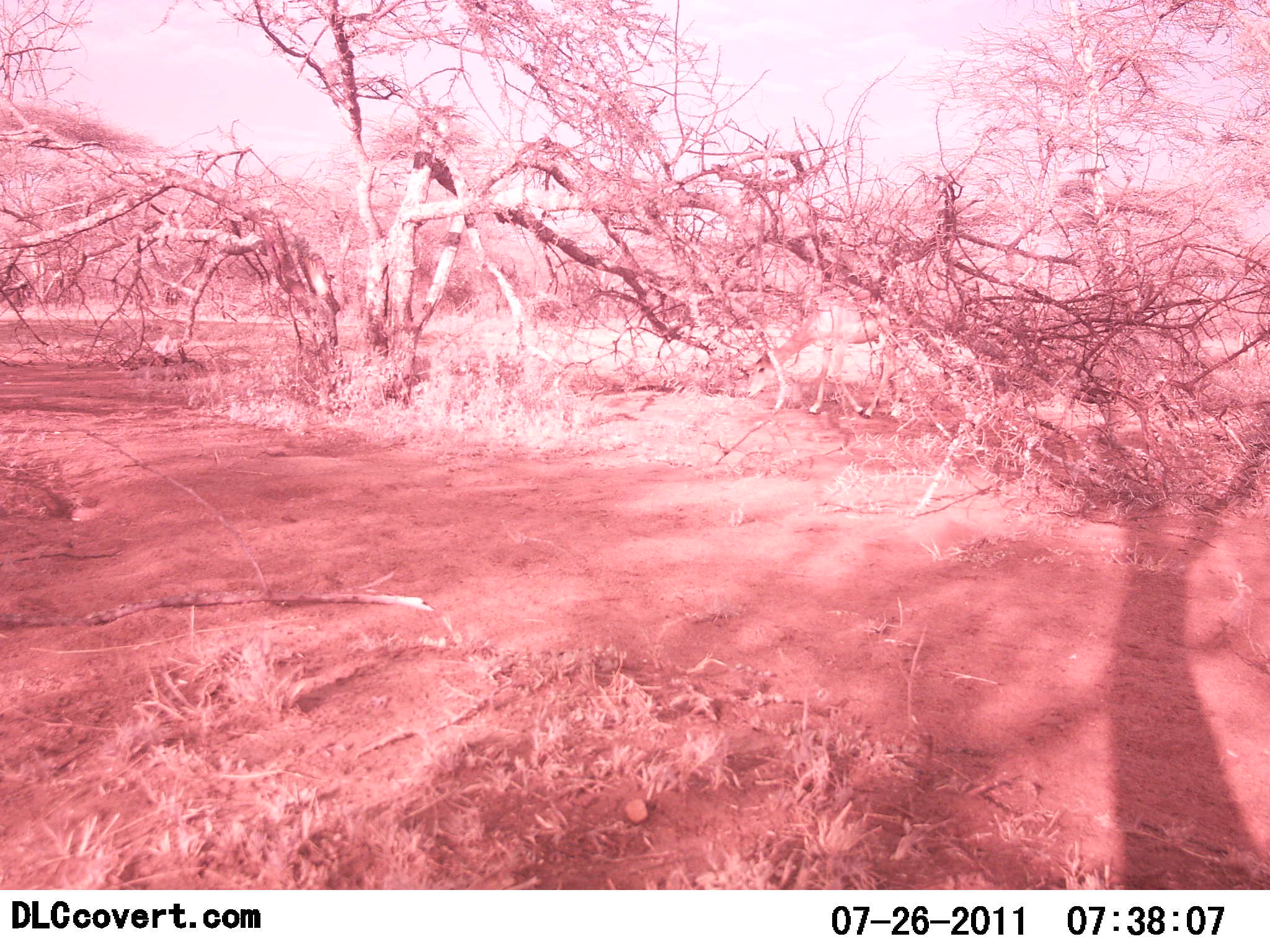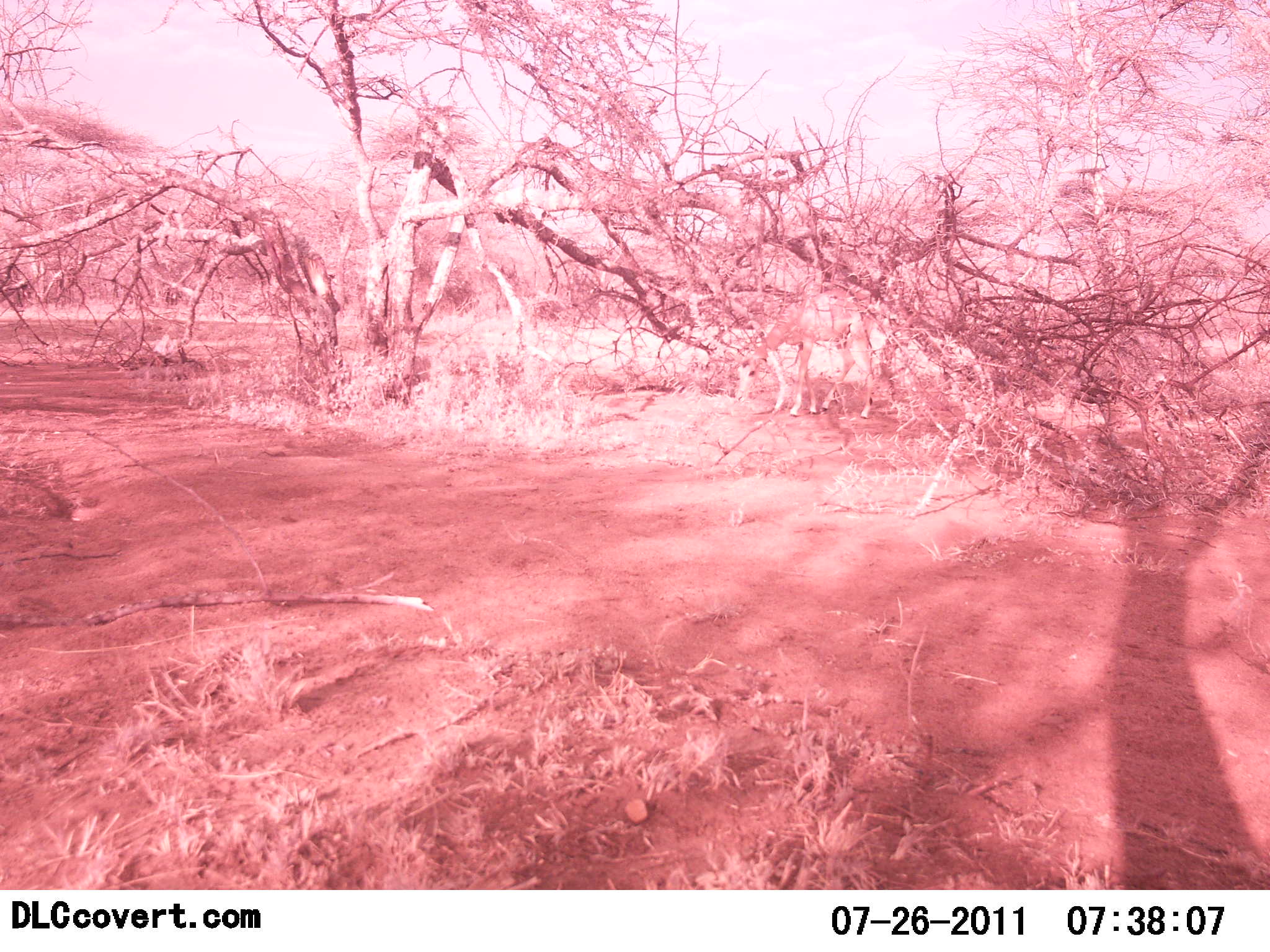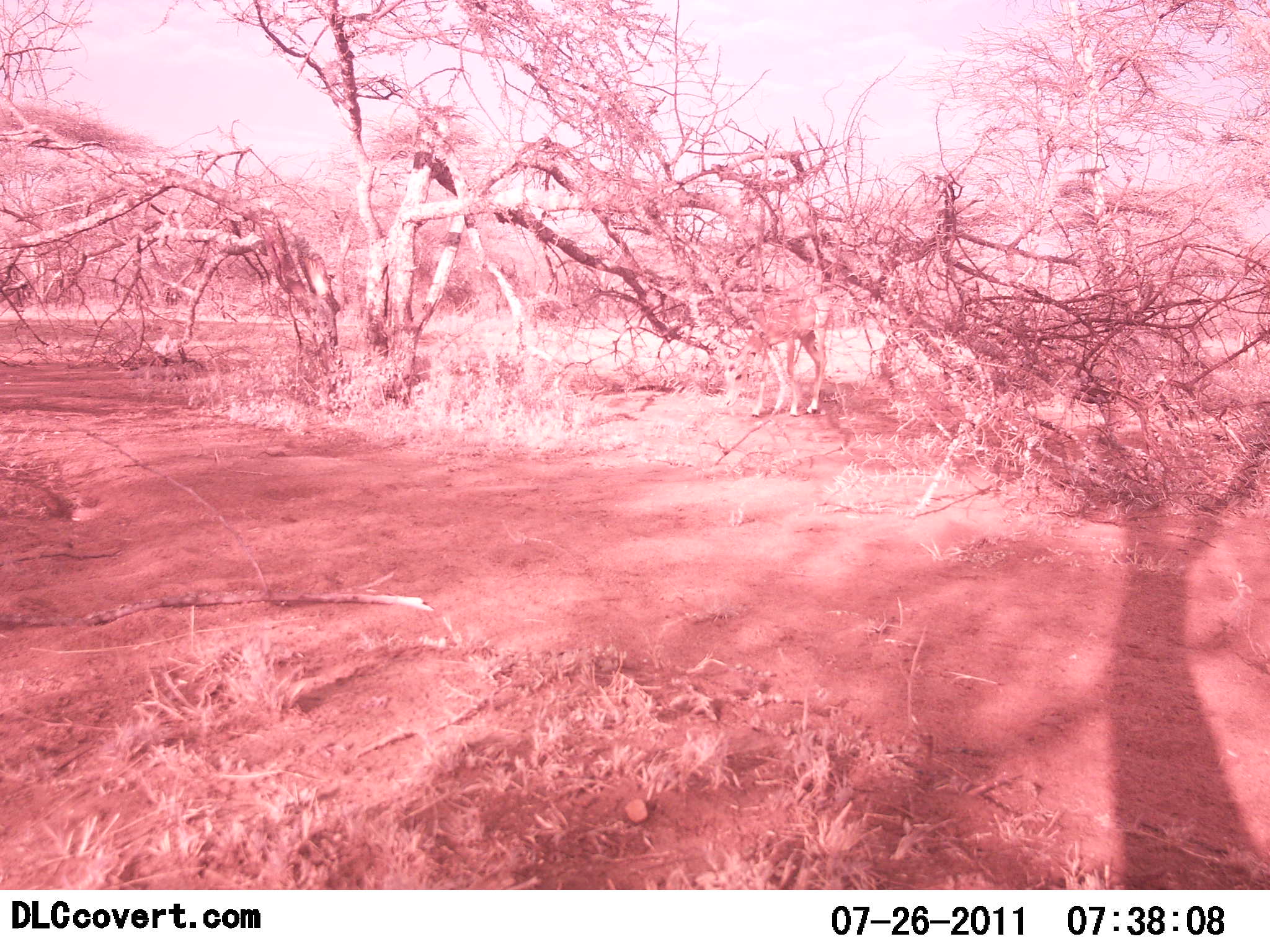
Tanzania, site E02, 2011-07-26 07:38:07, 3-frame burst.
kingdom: Animalia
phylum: Chordata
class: Mammalia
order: Artiodactyla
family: Bovidae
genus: Aepyceros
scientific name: Aepyceros melampus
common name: impala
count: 1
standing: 20%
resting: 0%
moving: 40%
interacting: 0%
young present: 0%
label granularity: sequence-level